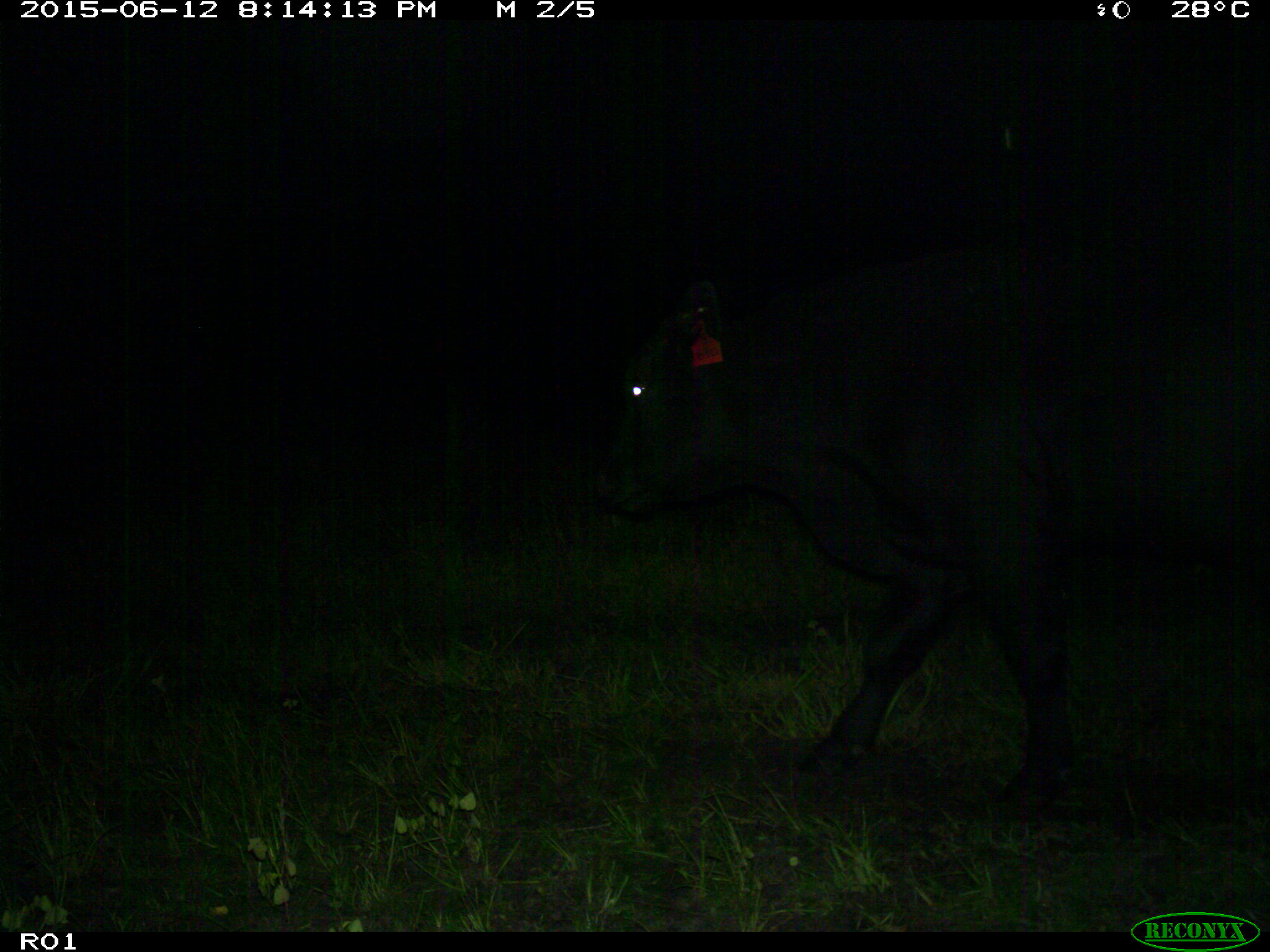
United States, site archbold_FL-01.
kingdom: Animalia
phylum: Chordata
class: Mammalia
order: Artiodactyla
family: Bovidae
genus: Bos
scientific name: Bos taurus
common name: domestic cow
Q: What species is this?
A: Bos taurus (domestic cow).